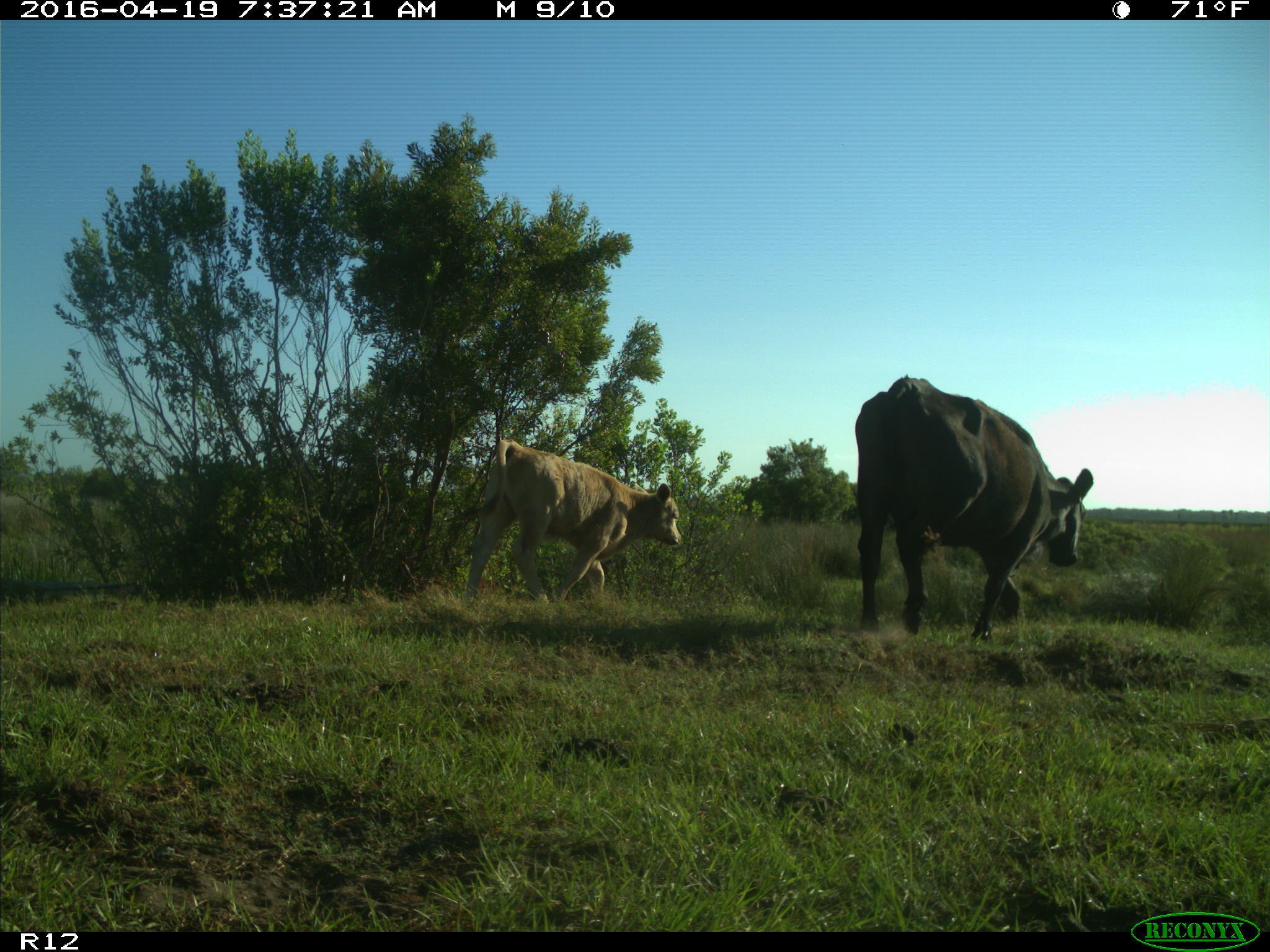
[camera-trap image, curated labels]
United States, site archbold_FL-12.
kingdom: Animalia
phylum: Chordata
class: Mammalia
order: Artiodactyla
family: Bovidae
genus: Bos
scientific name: Bos taurus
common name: domestic cow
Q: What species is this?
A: Bos taurus (domestic cow).